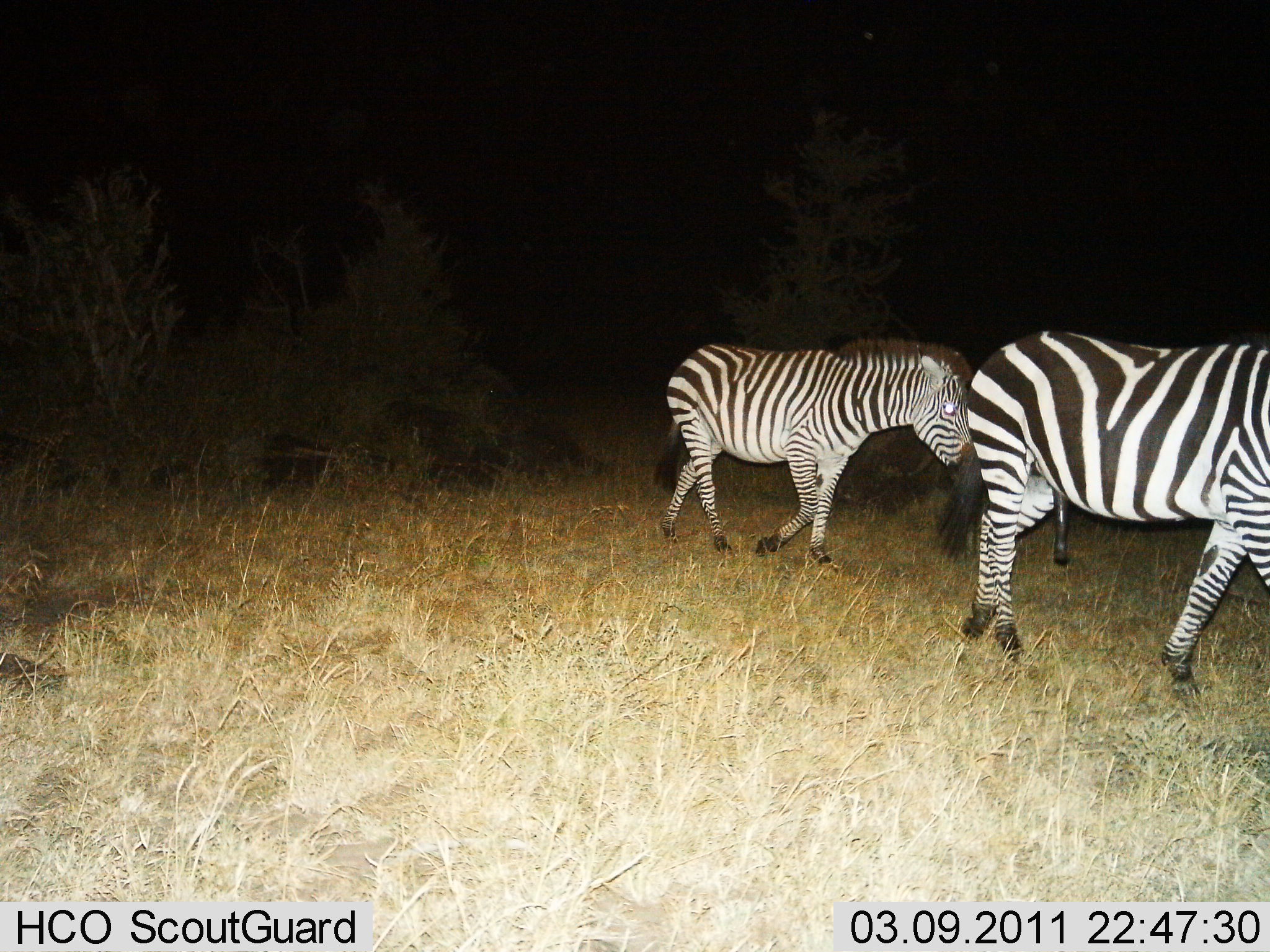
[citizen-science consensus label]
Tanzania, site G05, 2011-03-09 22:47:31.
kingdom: Animalia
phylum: Chordata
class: Mammalia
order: Perissodactyla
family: Equidae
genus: Equus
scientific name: Equus quagga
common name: plains zebra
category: zebra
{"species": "zebra (plains zebra) (Equus quagga)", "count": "2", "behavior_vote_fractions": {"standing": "0%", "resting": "0%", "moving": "100%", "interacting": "0%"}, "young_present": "8%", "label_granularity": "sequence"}